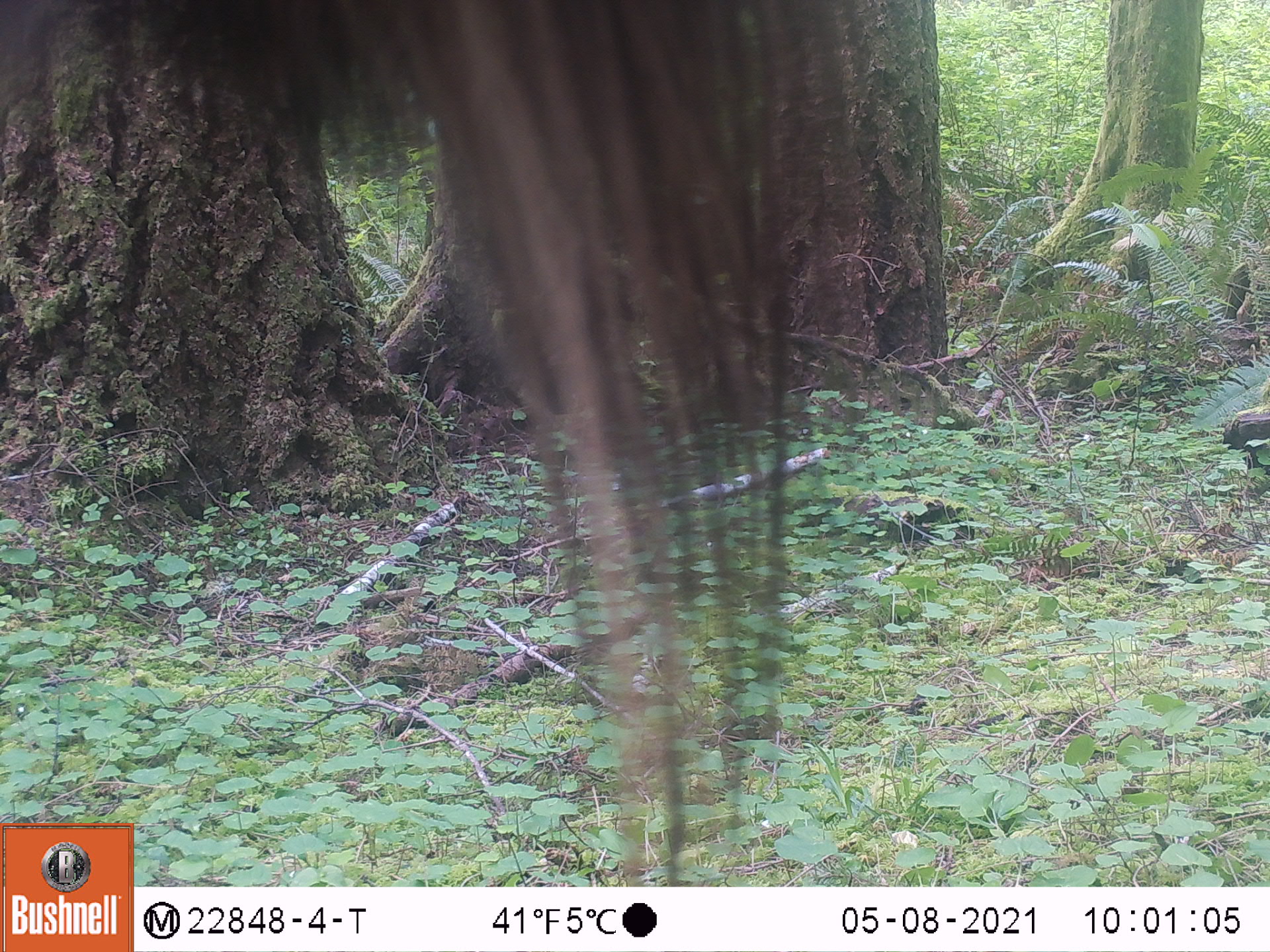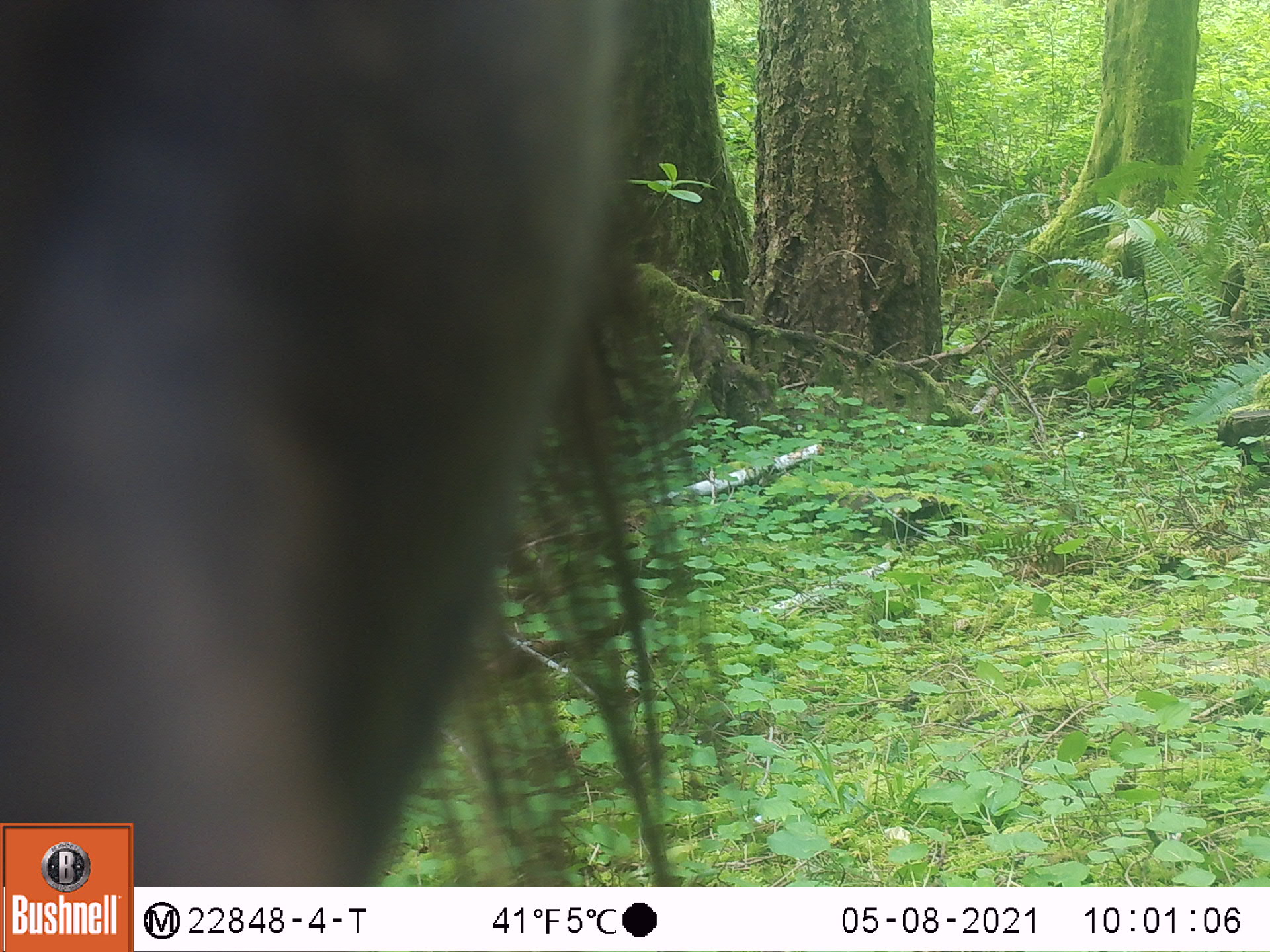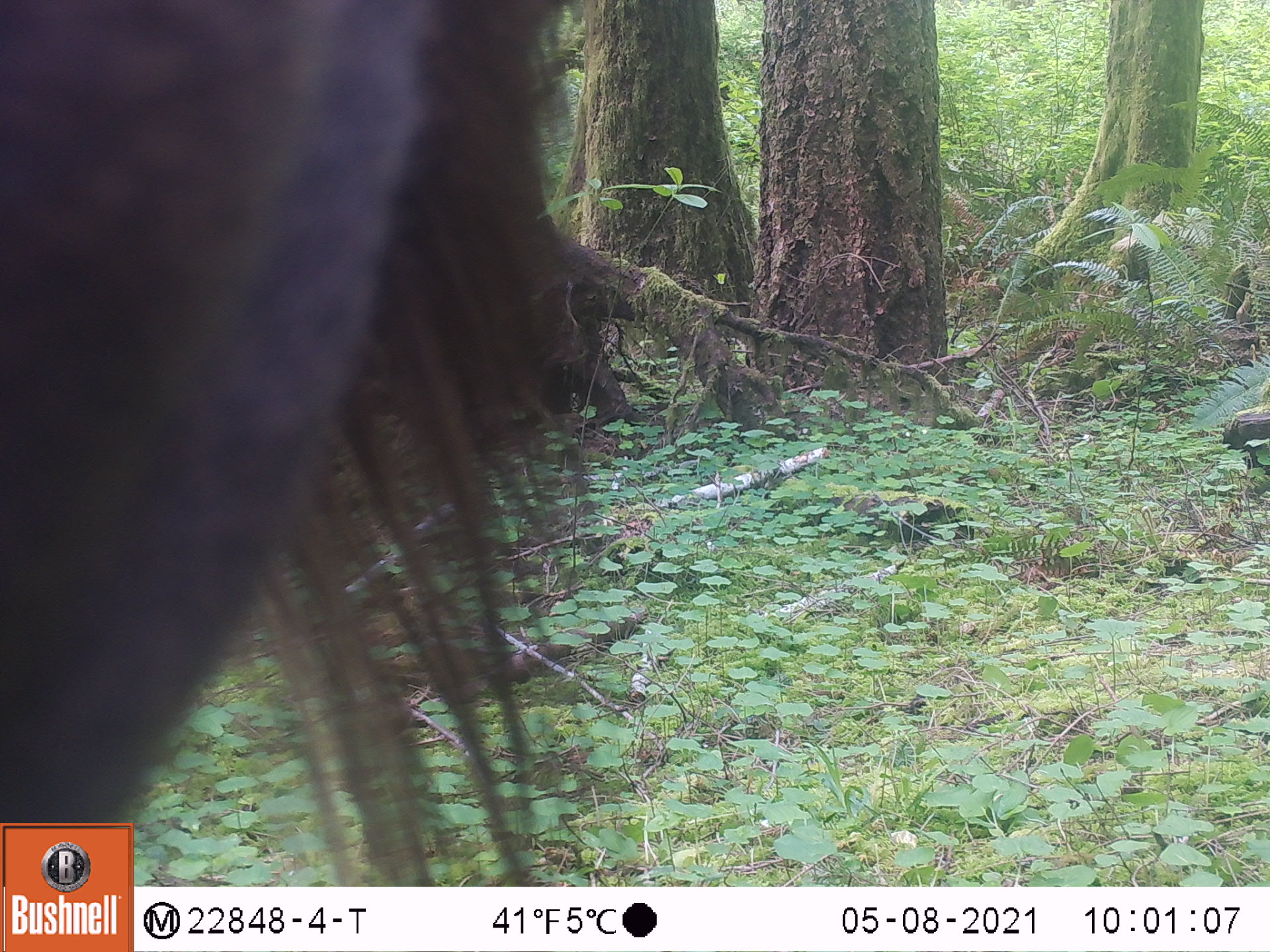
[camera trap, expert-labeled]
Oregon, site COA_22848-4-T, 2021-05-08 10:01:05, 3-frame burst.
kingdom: Animalia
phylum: Chordata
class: Mammalia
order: Artiodactyla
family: Cervidae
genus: Cervus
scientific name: Cervus canadensis roosevelti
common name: roosevelt elk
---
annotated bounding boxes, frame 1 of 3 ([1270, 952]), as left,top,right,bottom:
roosevelt elk: 140,3,899,881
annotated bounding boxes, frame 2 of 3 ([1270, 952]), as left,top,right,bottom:
roosevelt elk: 139,0,739,878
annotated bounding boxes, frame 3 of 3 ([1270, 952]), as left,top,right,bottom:
roosevelt elk: 139,4,607,881